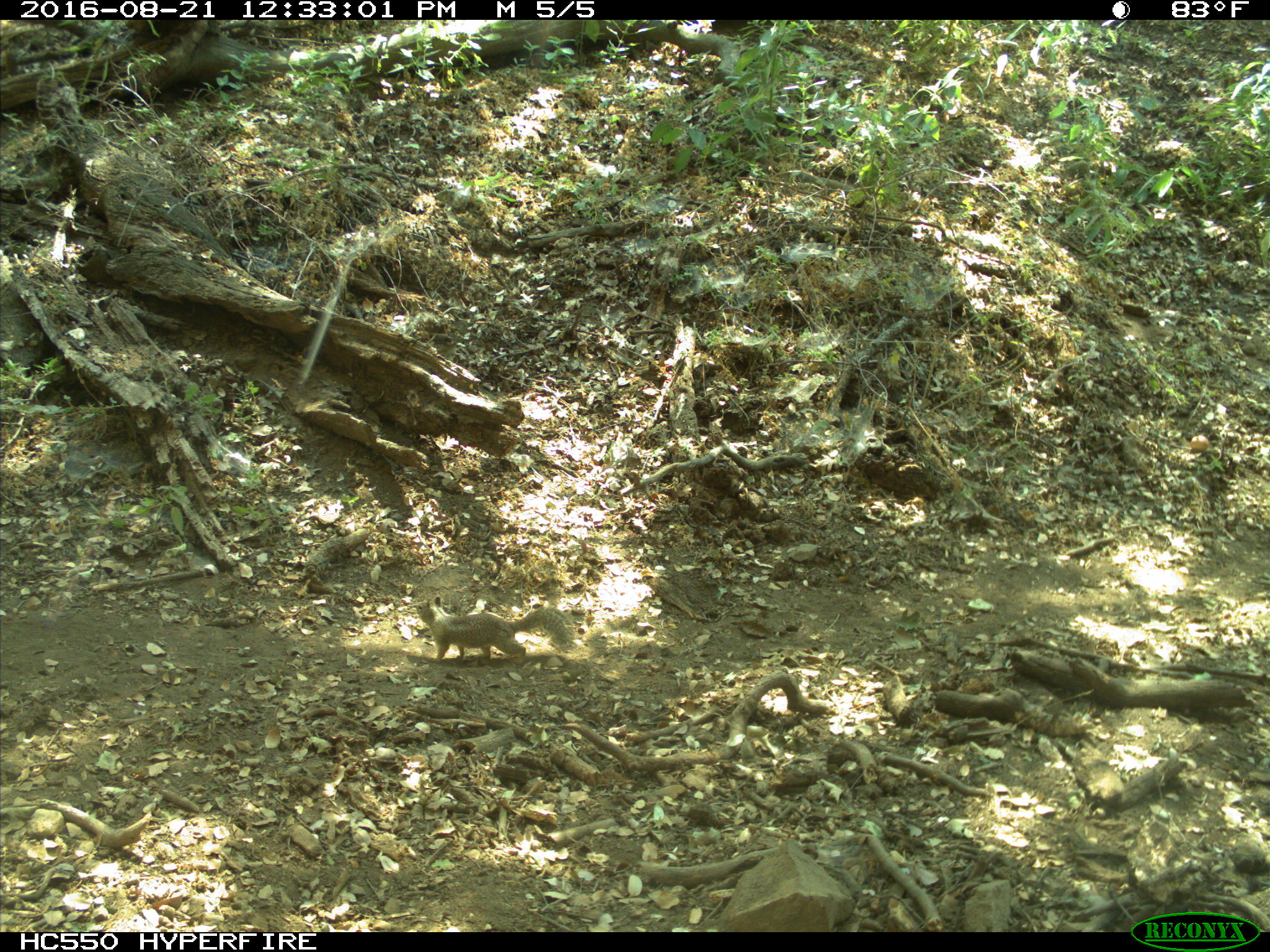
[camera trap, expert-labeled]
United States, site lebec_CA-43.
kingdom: Animalia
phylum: Chordata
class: Mammalia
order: Rodentia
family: Sciuridae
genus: Otospermophilus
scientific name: Otospermophilus beecheyi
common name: california ground squirrel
Otospermophilus beecheyi (california ground squirrel).